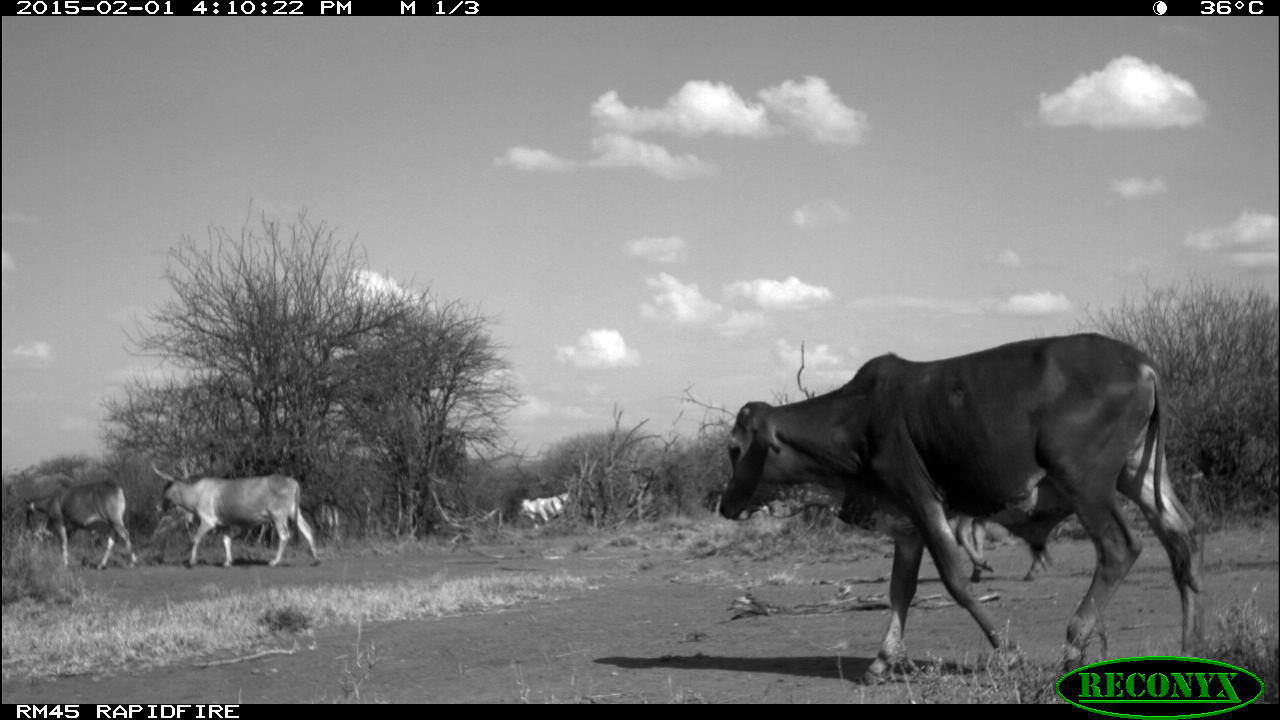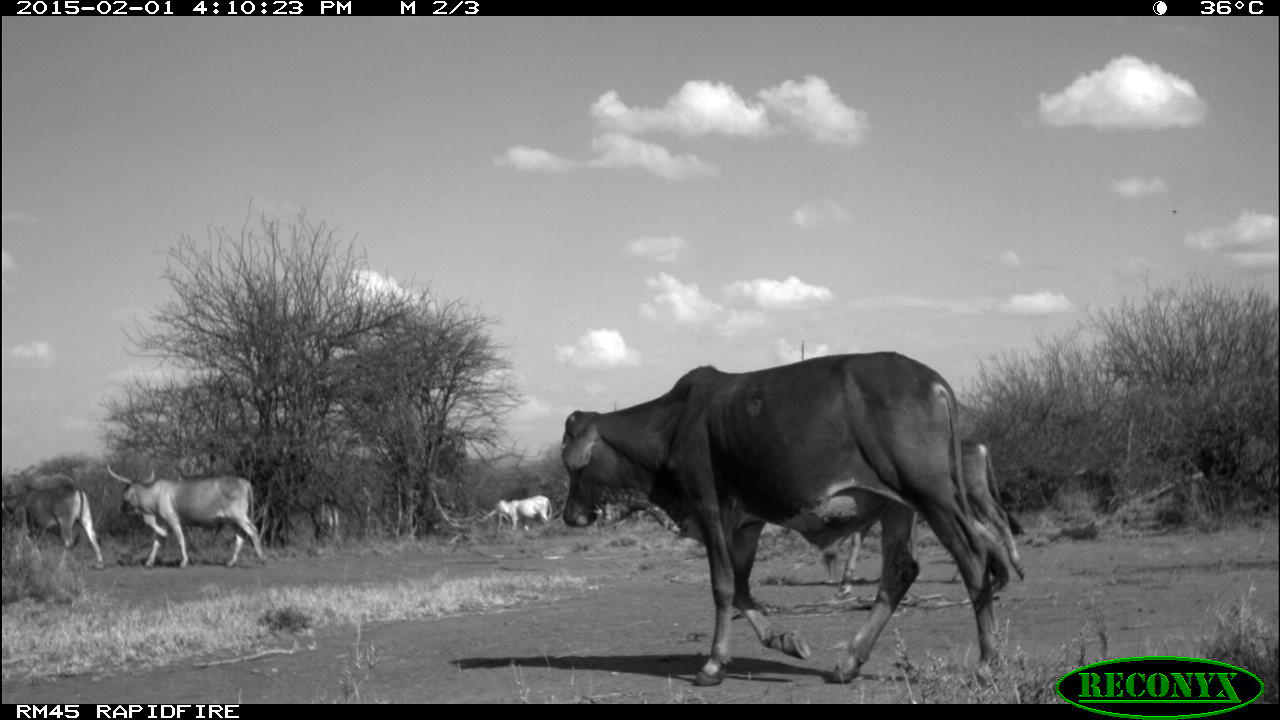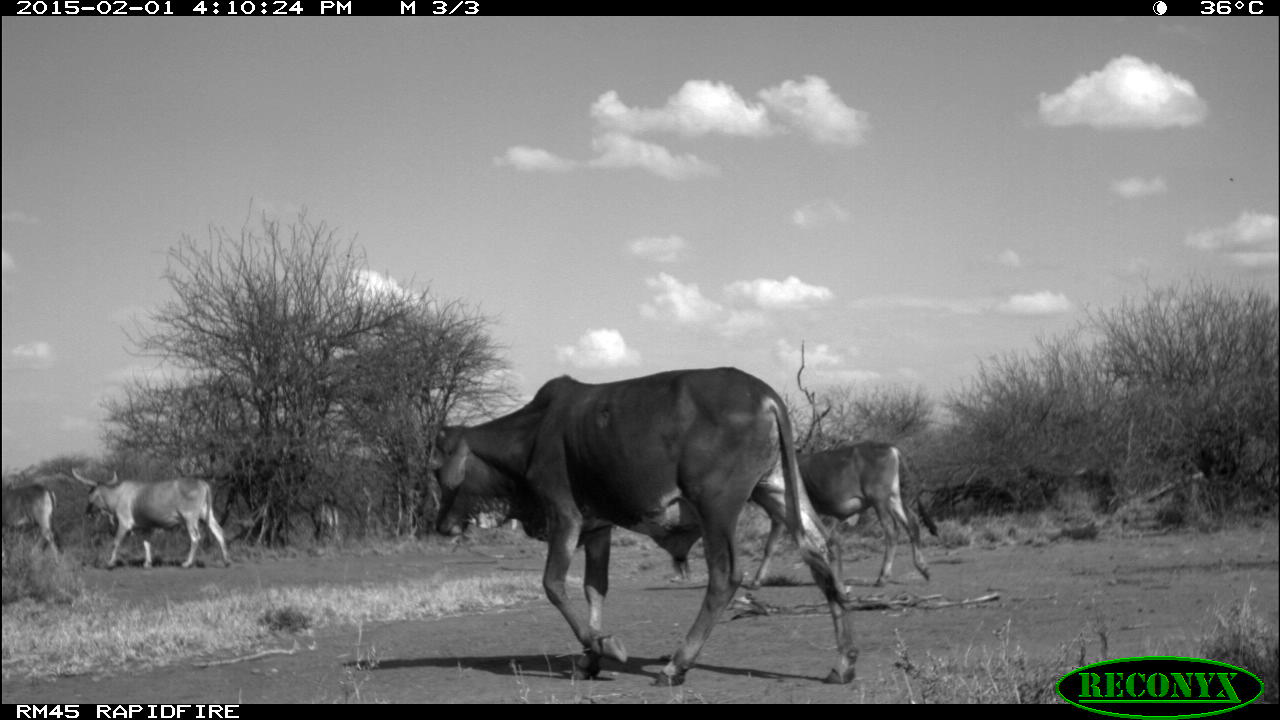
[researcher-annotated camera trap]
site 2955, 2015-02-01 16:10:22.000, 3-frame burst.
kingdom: Animalia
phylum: Chordata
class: Mammalia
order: Artiodactyla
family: Bovidae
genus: Bos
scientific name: Bos taurus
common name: domestic cattle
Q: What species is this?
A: Bos taurus (domestic cattle).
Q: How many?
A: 9.